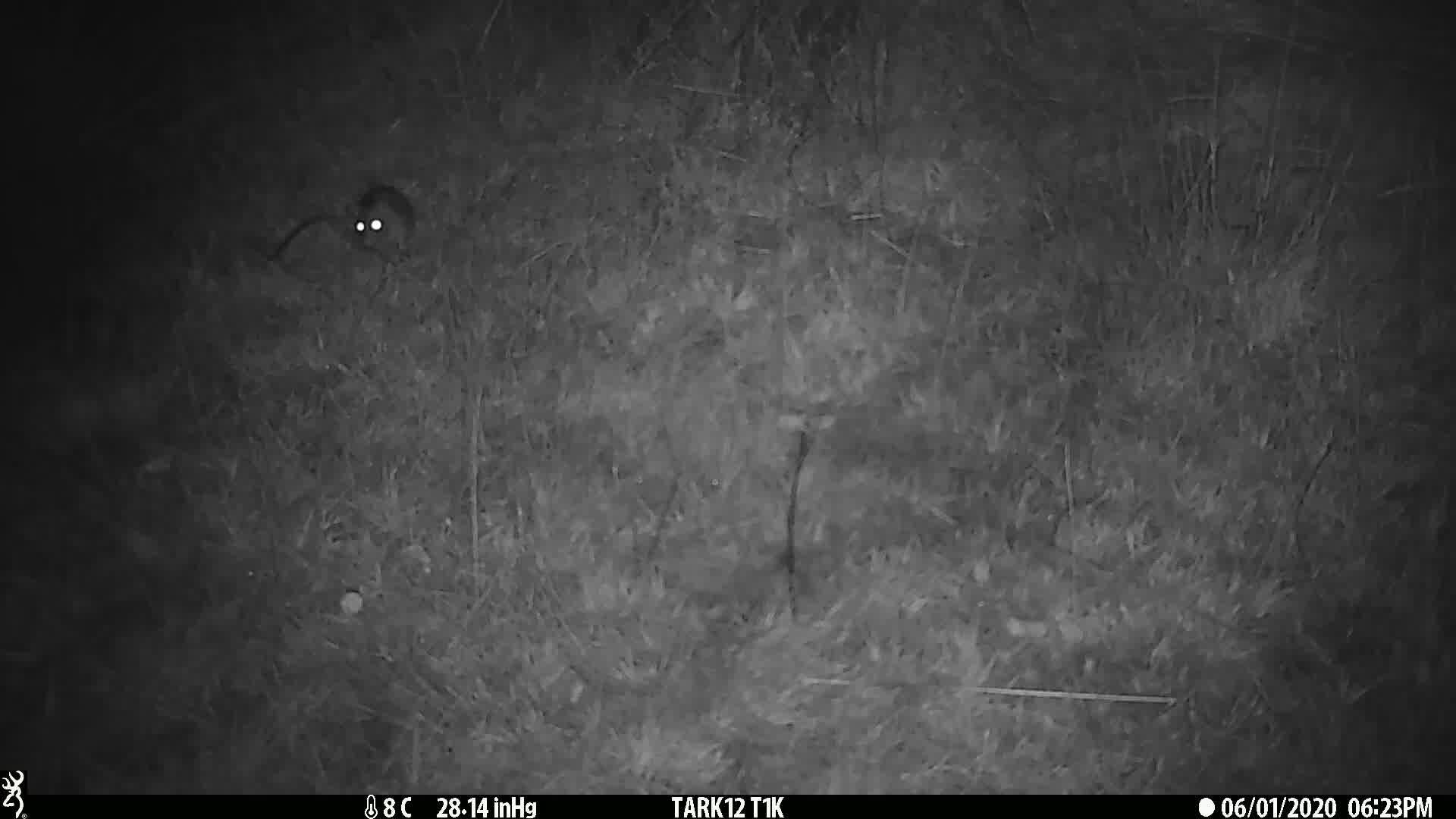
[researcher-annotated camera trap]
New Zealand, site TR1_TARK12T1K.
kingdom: Animalia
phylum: Chordata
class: Mammalia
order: Rodentia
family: Muridae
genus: Rattus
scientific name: Rattus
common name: rat